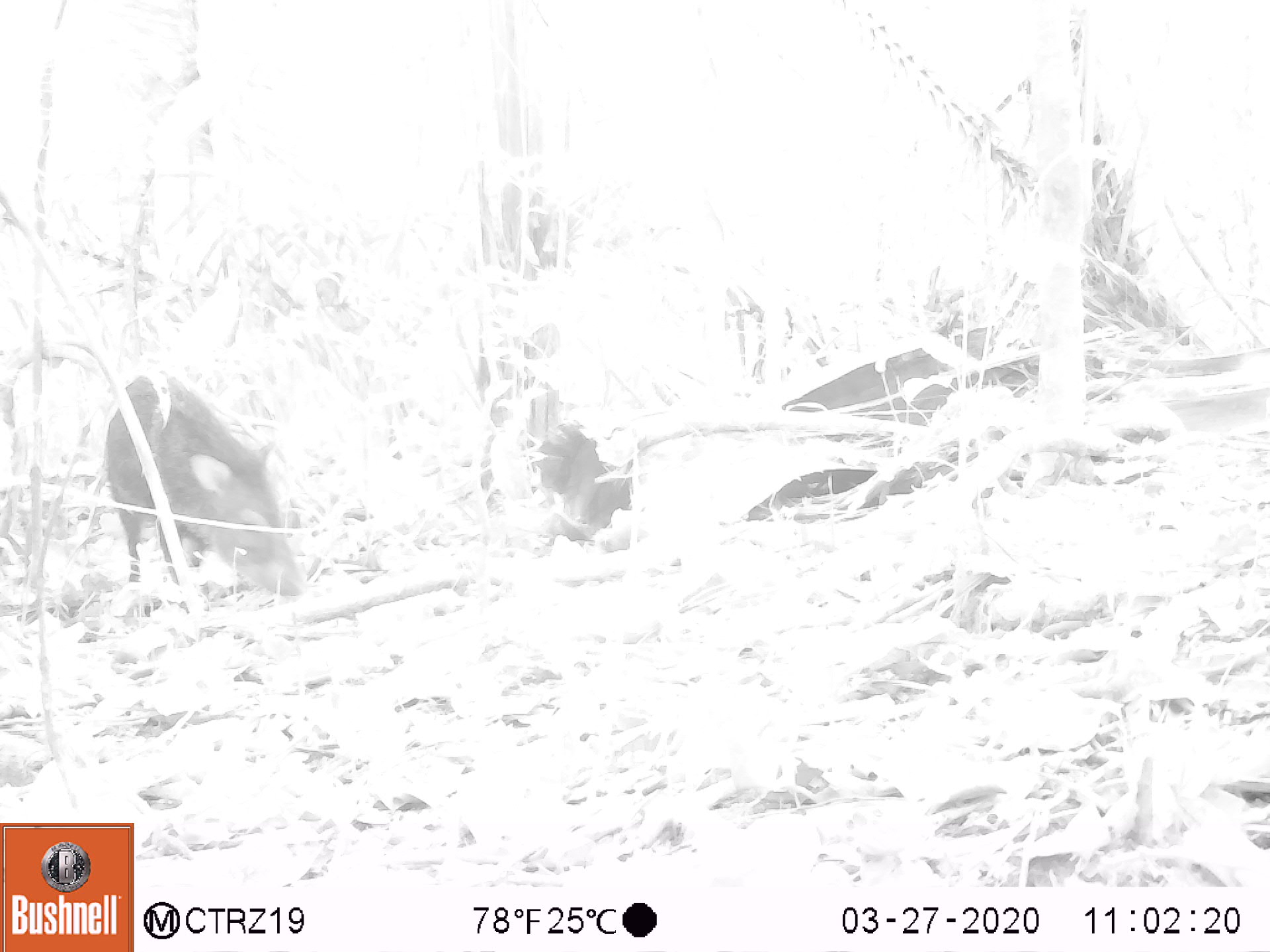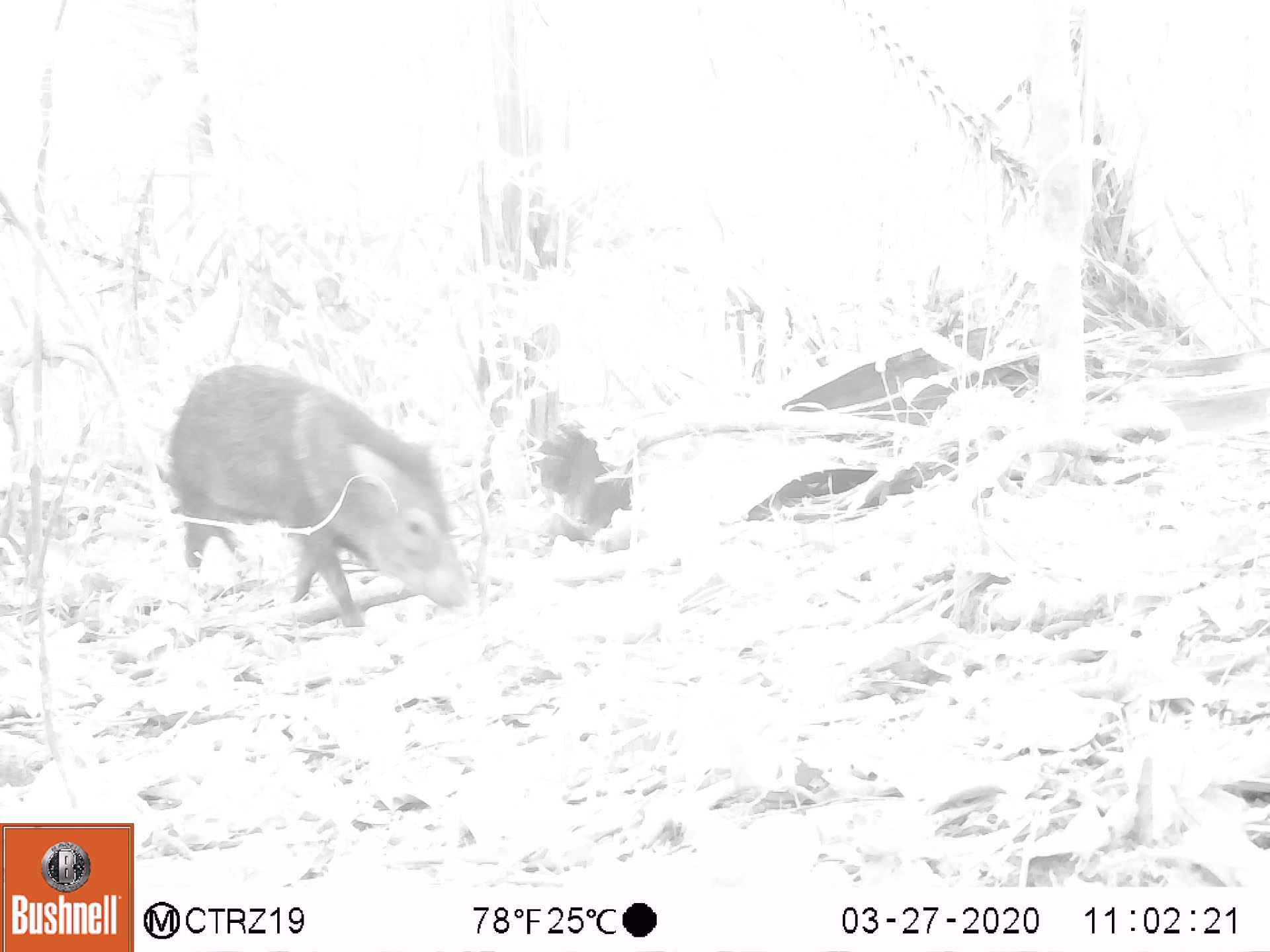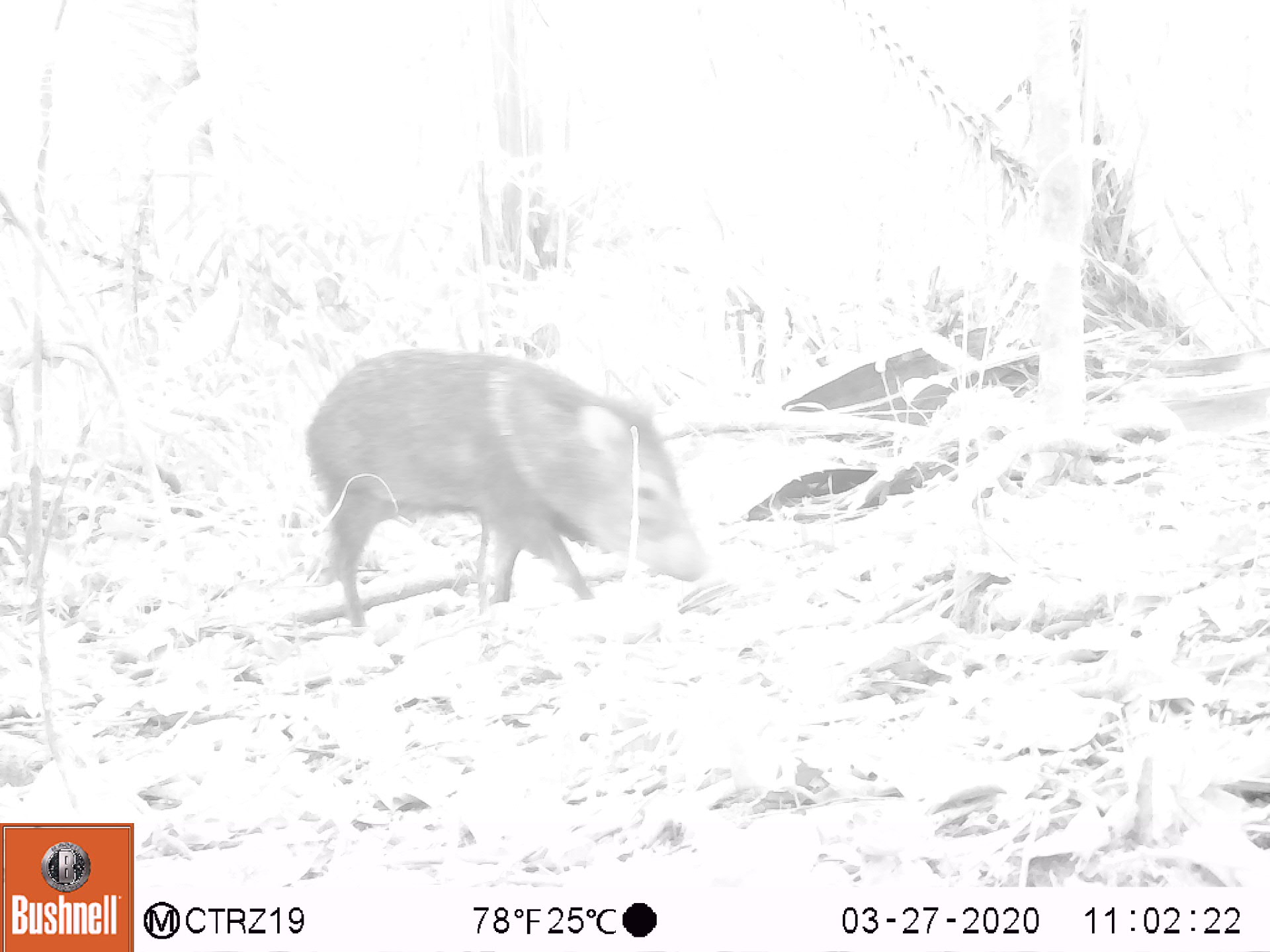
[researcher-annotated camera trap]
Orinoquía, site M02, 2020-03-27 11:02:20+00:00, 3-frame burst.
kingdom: Animalia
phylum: Chordata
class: Mammalia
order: Artiodactyla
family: Tayassuidae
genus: Pecari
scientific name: Pecari tajacu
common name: collared peccary